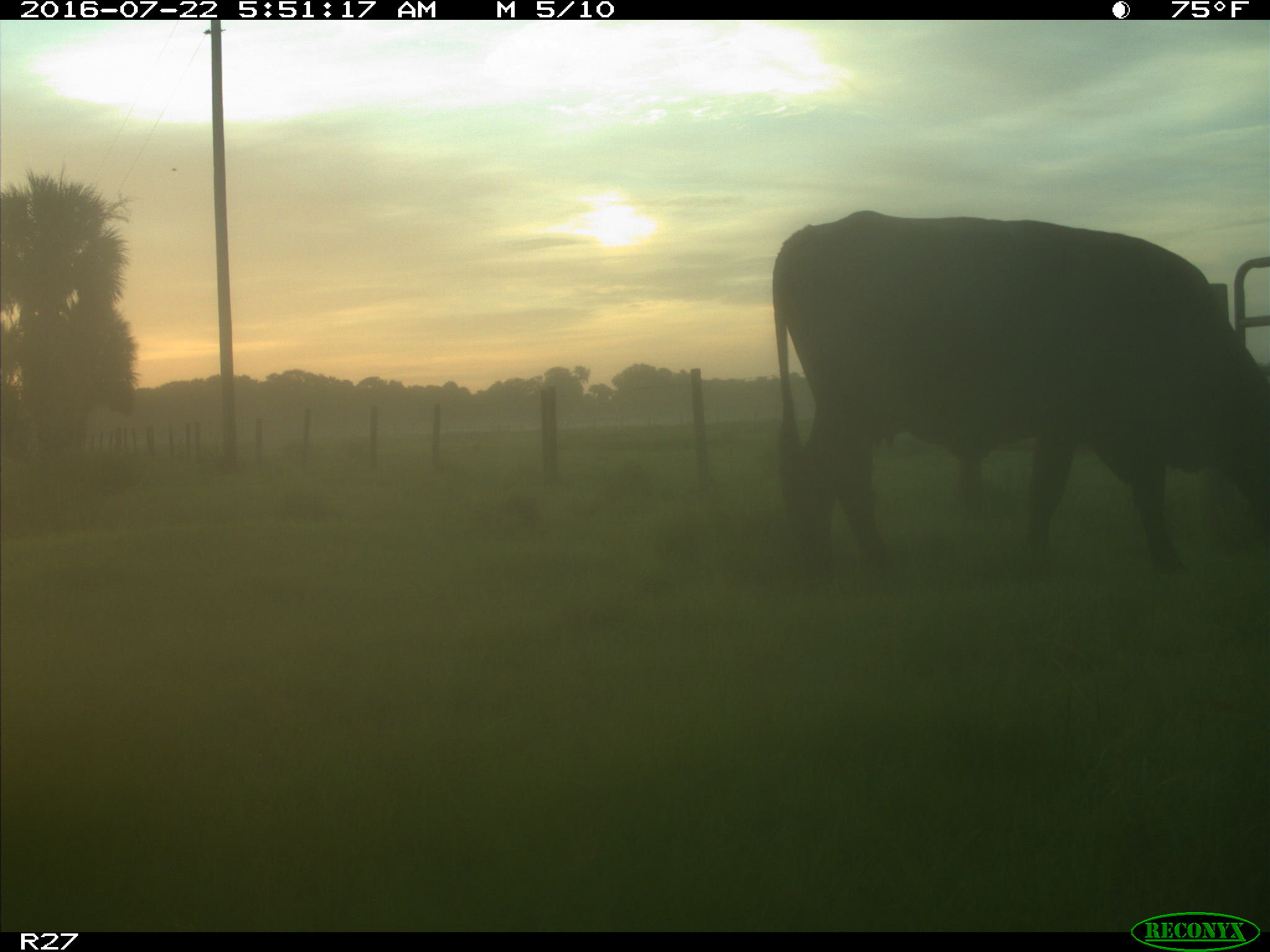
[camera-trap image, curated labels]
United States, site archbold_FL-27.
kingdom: Animalia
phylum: Chordata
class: Mammalia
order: Artiodactyla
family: Bovidae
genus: Bos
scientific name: Bos taurus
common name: domestic cow